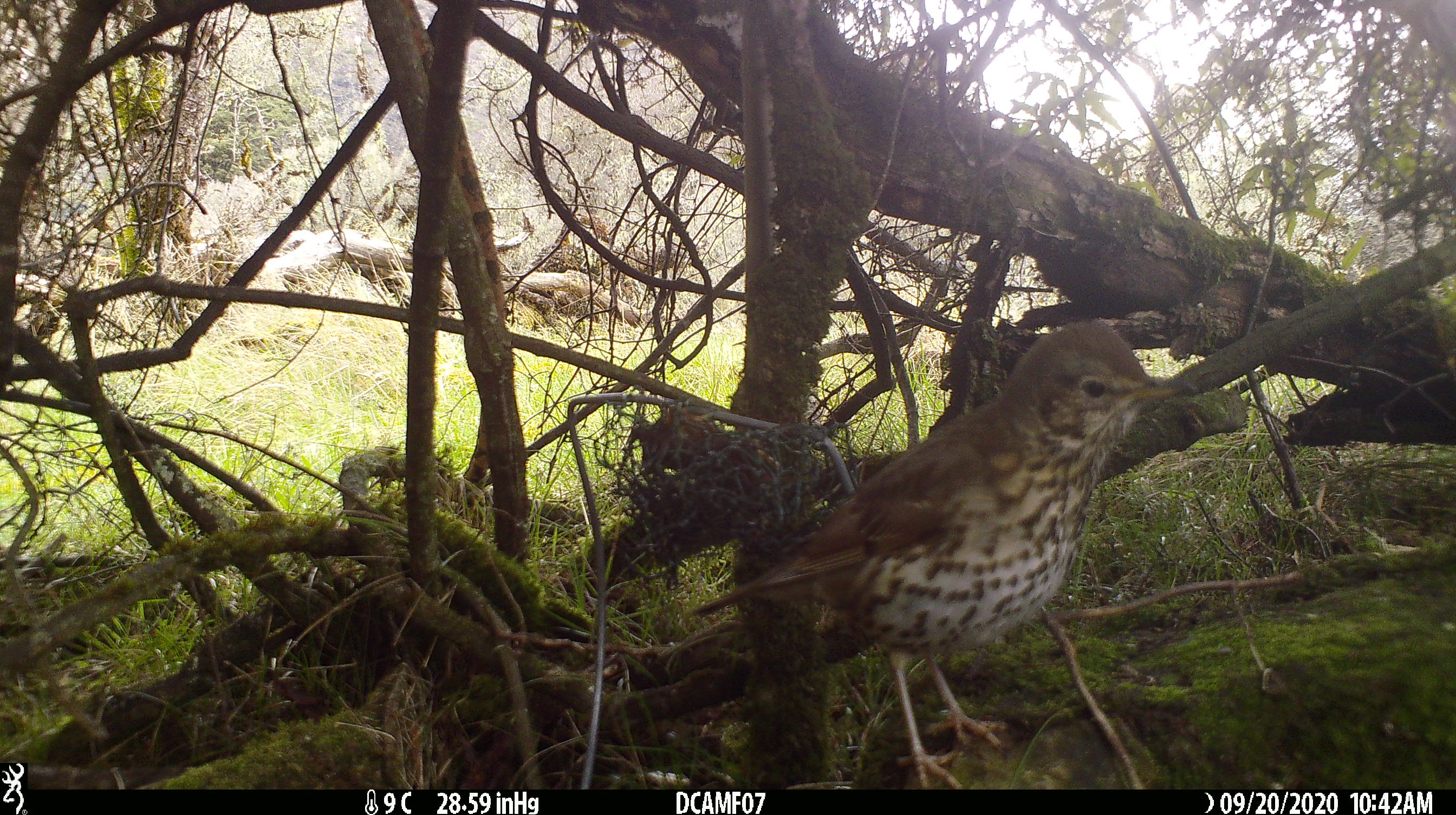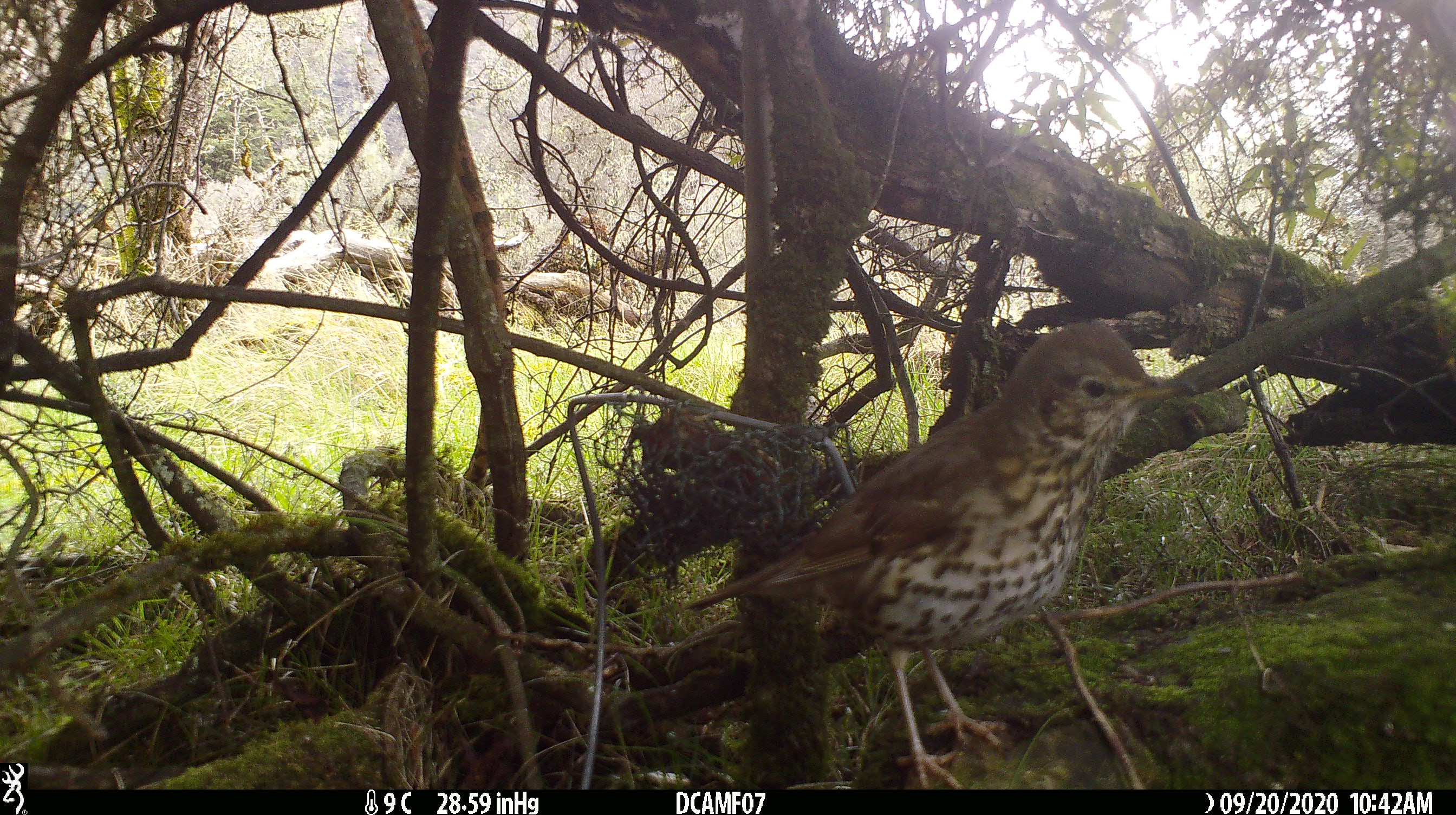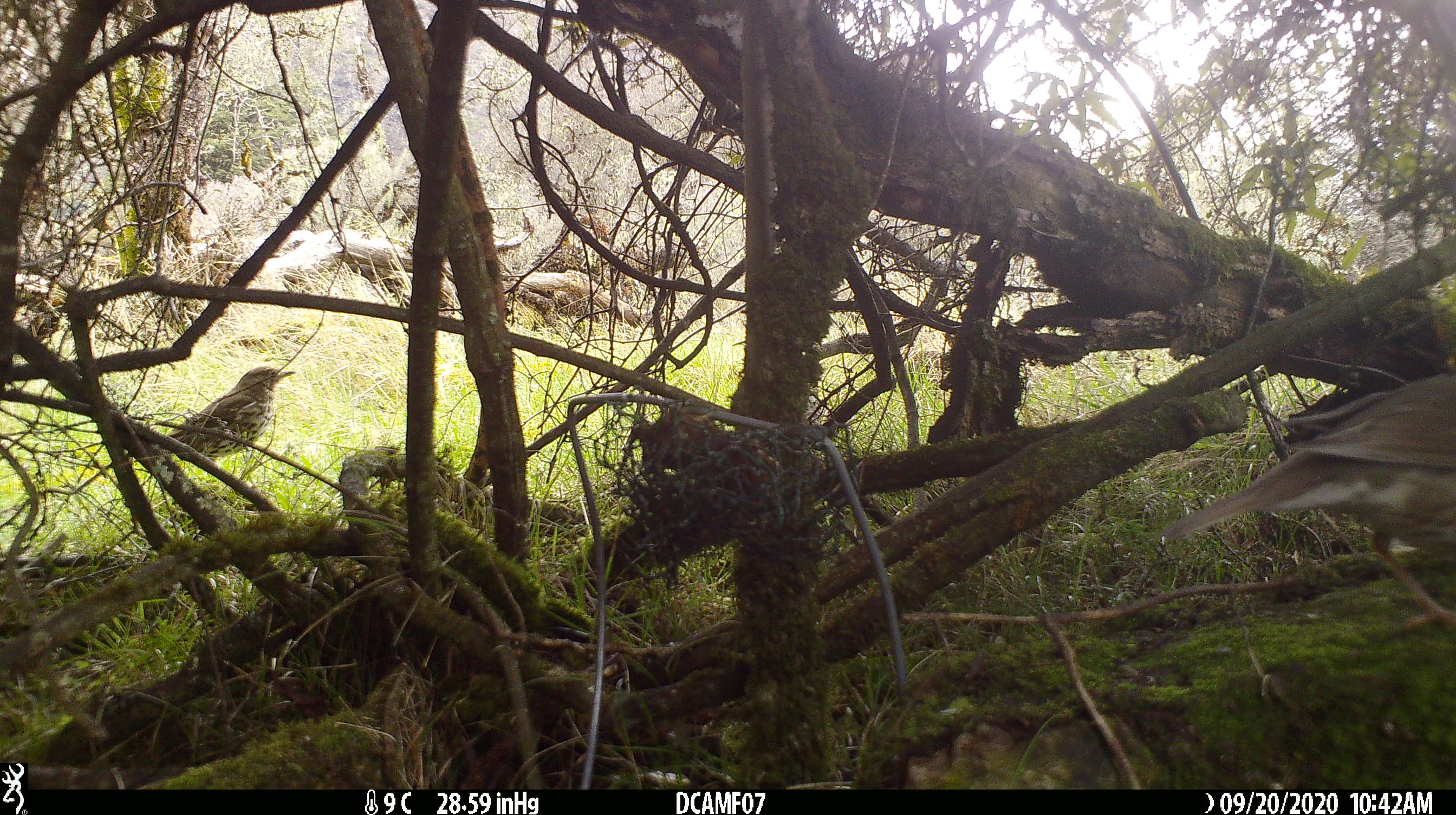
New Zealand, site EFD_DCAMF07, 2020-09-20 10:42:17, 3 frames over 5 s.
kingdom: Animalia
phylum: Chordata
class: Aves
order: Passeriformes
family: Turdidae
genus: Turdus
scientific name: Turdus philomelos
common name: song thrush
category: thrush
Thrush (song thrush) (Turdus philomelos).